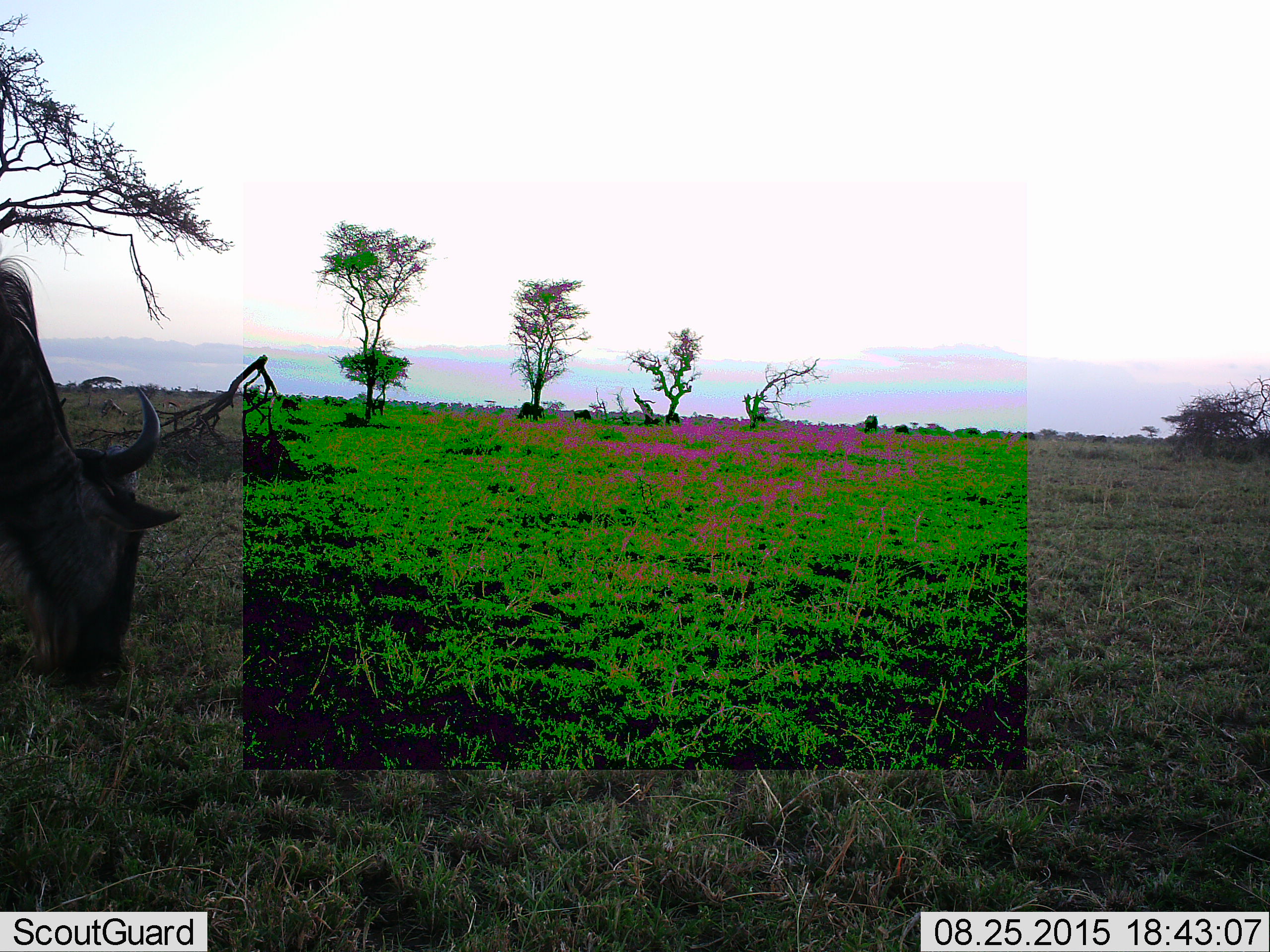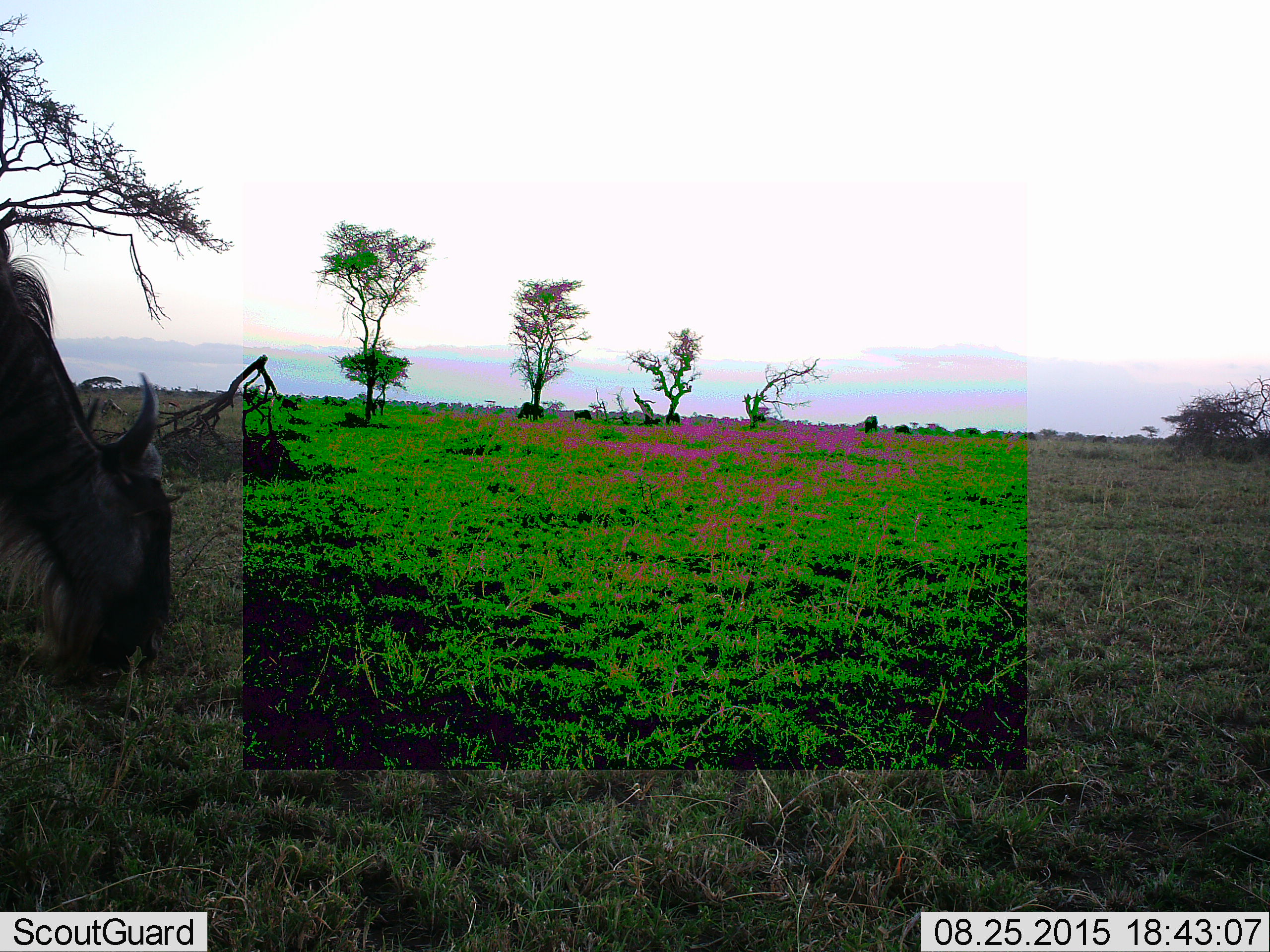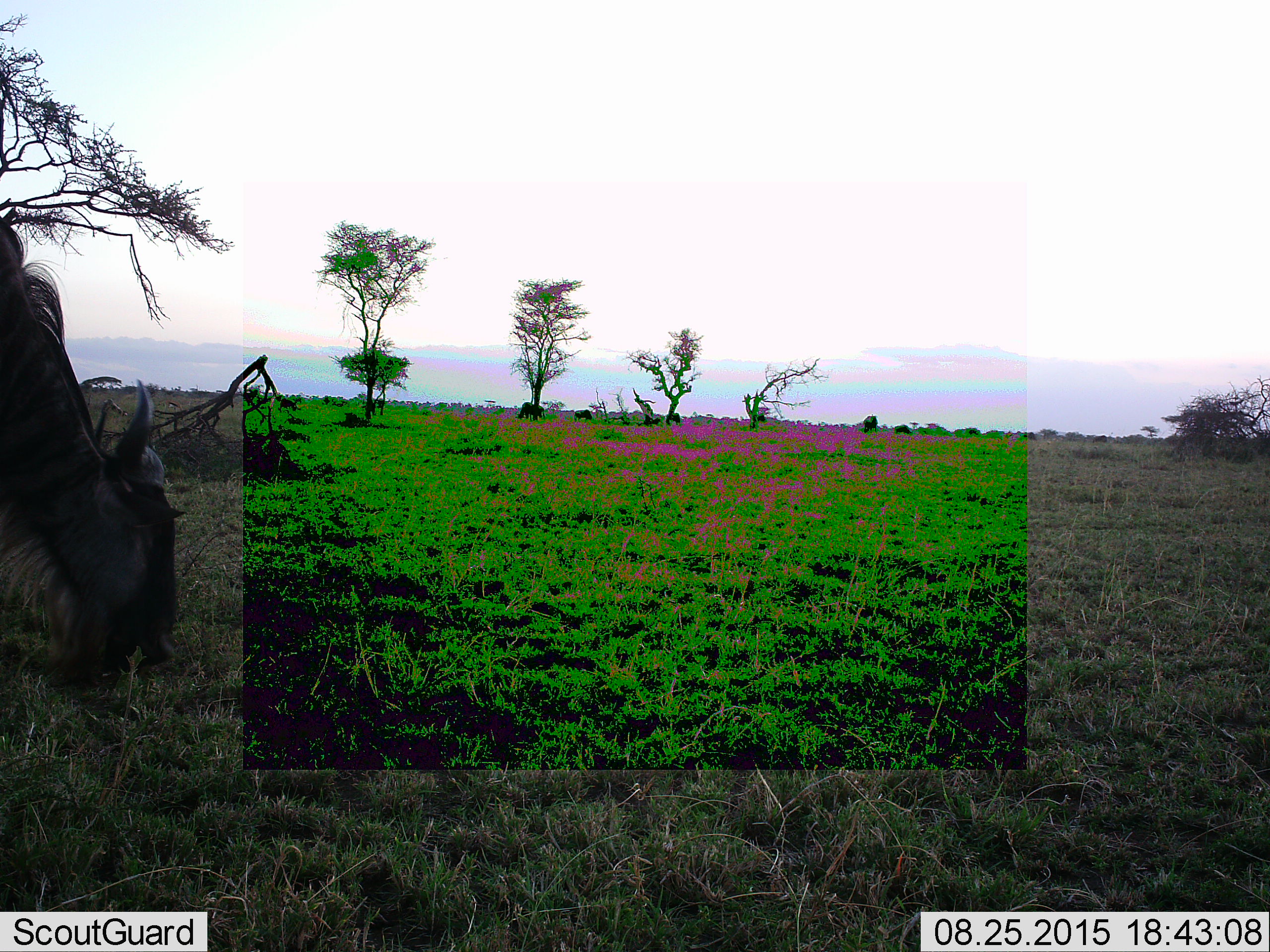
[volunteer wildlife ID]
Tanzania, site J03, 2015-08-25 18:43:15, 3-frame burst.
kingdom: Animalia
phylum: Chordata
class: Mammalia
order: Artiodactyla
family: Bovidae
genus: Connochaetes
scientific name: Connochaetes taurinus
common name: blue wildebeest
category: wildebeest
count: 1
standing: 25%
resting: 0%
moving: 0%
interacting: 0%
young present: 0%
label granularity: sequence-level